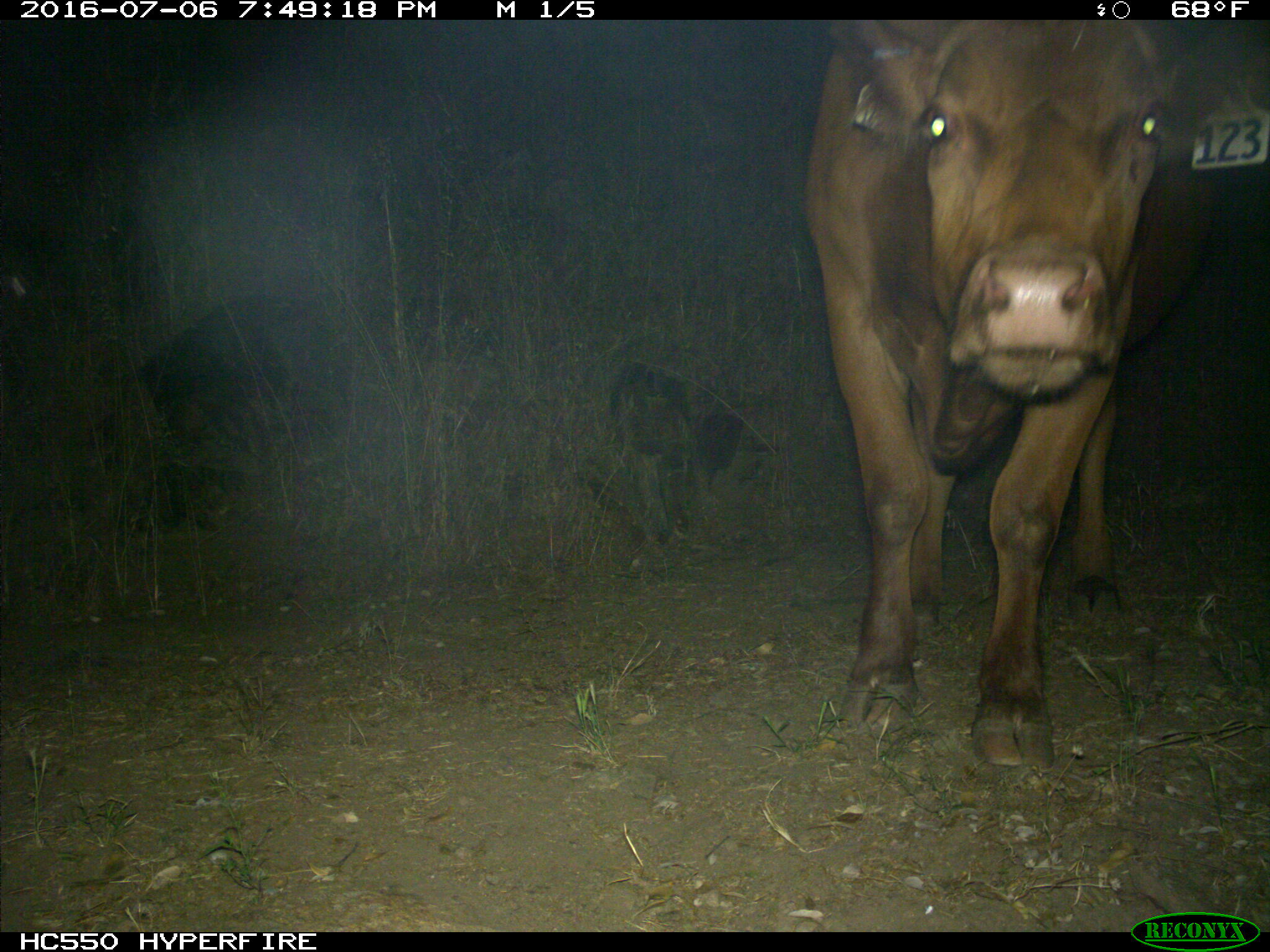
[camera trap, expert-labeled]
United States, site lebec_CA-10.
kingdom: Animalia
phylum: Chordata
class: Mammalia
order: Artiodactyla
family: Bovidae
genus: Bos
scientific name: Bos taurus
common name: domestic cow